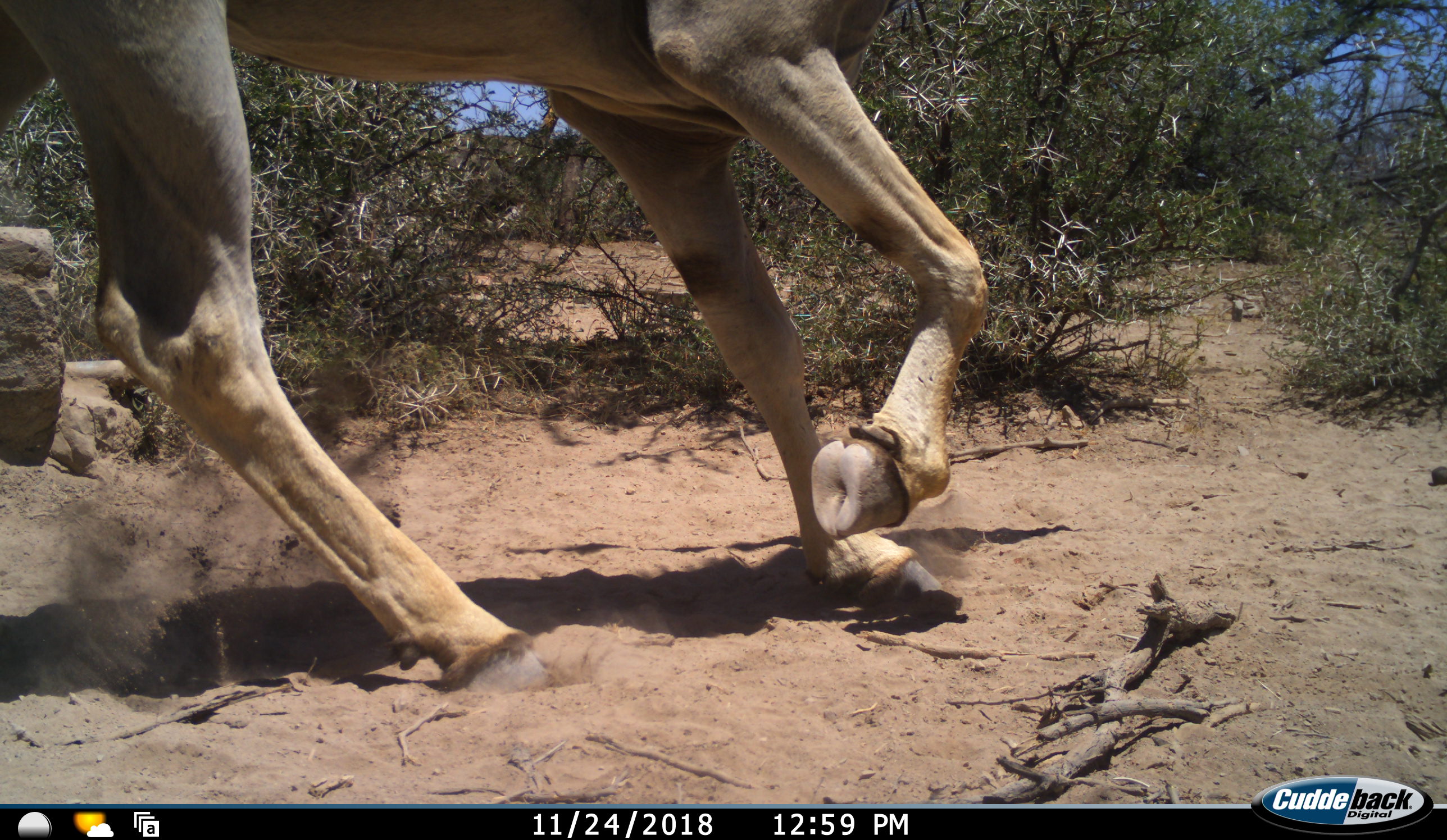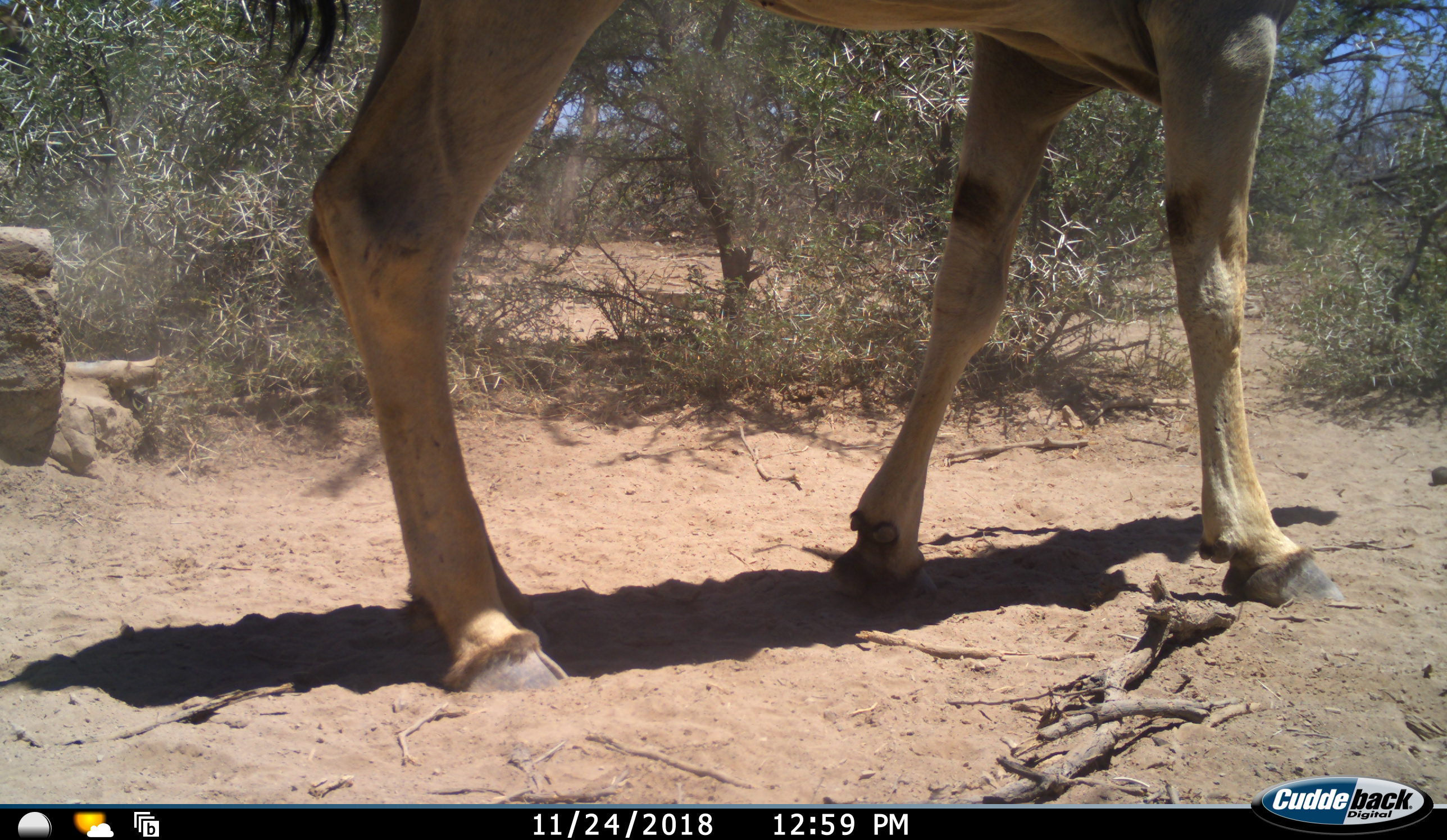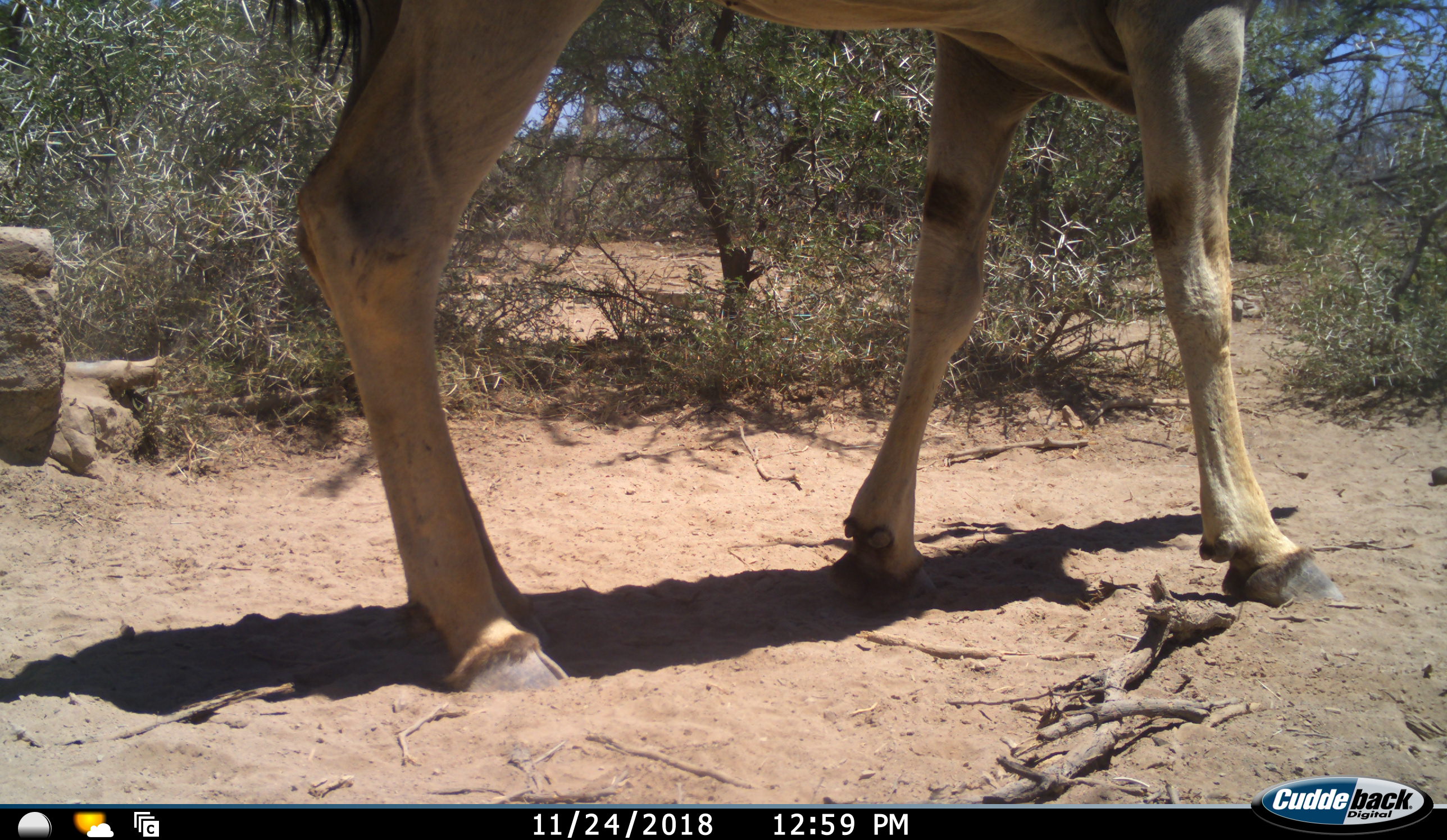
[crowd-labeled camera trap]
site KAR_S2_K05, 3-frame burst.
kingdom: Animalia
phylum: Chordata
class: Mammalia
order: Artiodactyla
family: Bovidae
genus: Tragelaphus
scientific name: Tragelaphus oryx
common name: eland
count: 1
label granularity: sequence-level